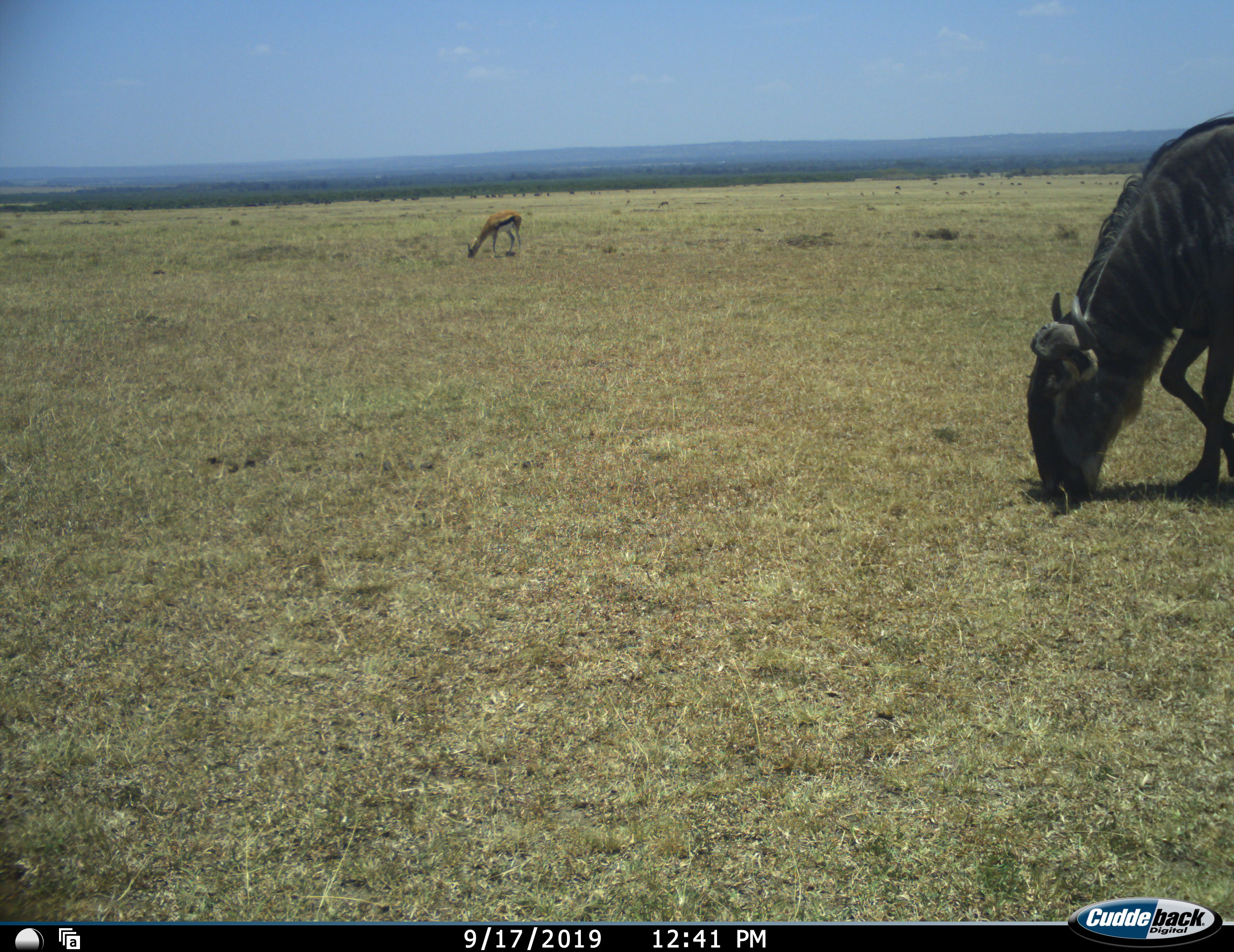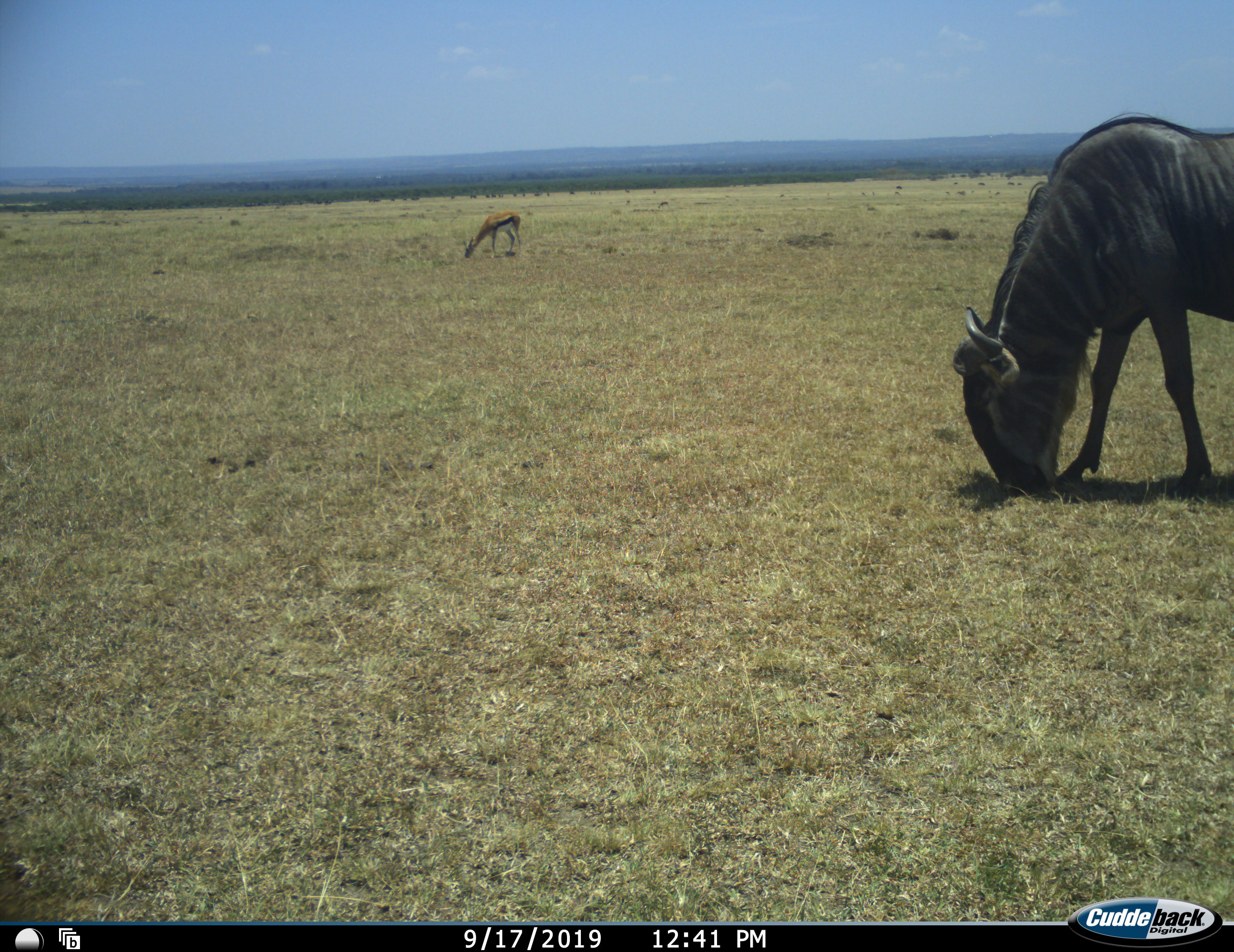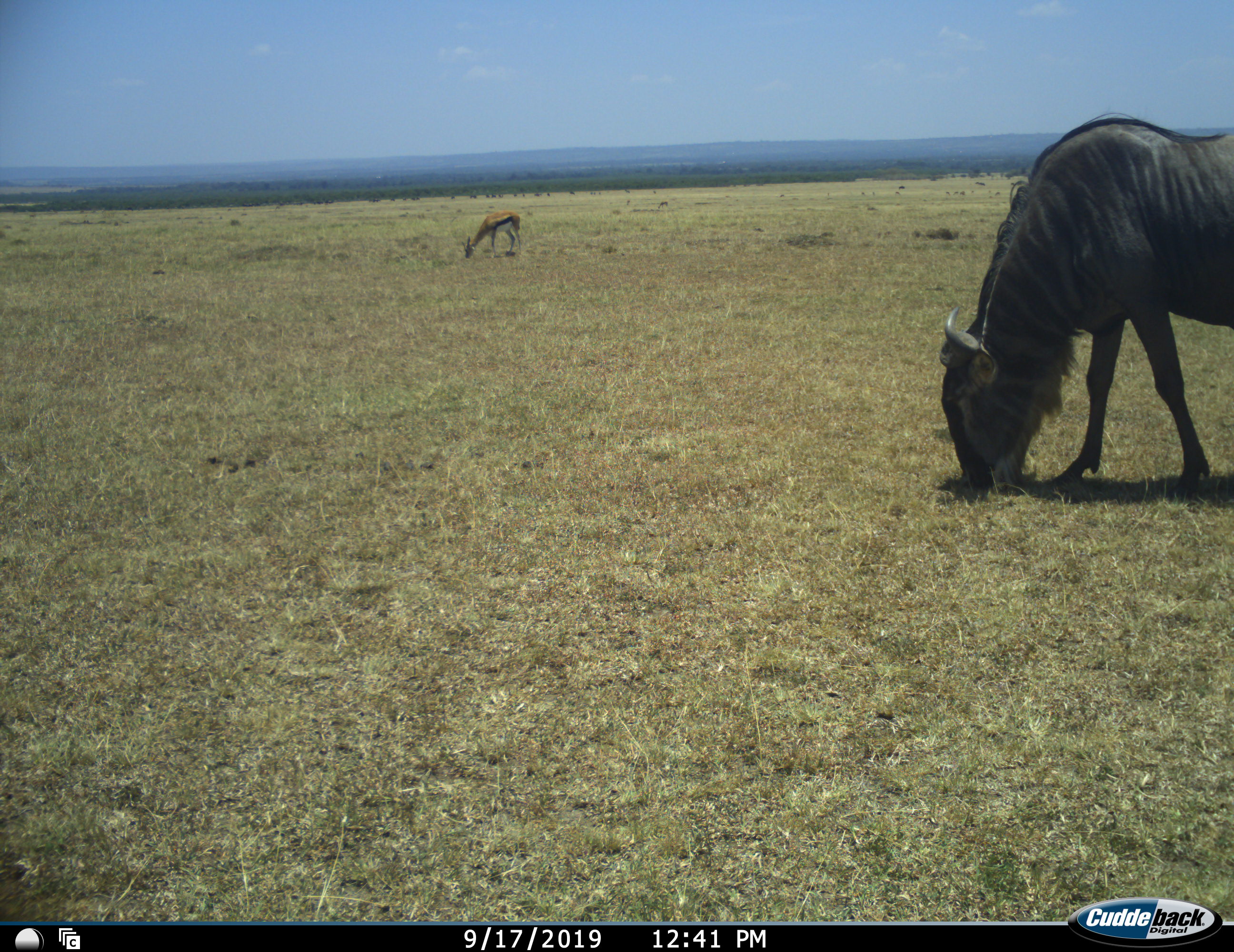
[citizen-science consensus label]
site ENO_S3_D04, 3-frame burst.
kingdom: Animalia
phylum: Chordata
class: Mammalia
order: Artiodactyla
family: Bovidae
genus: Eudorcas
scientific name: Eudorcas thomsonii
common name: thomson's gazelle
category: gazellethomsons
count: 1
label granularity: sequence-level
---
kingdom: Animalia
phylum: Chordata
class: Mammalia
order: Artiodactyla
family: Bovidae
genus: Connochaetes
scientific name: Connochaetes taurinus taurinus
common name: blue wildebeest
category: wildebeestblue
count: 1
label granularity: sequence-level